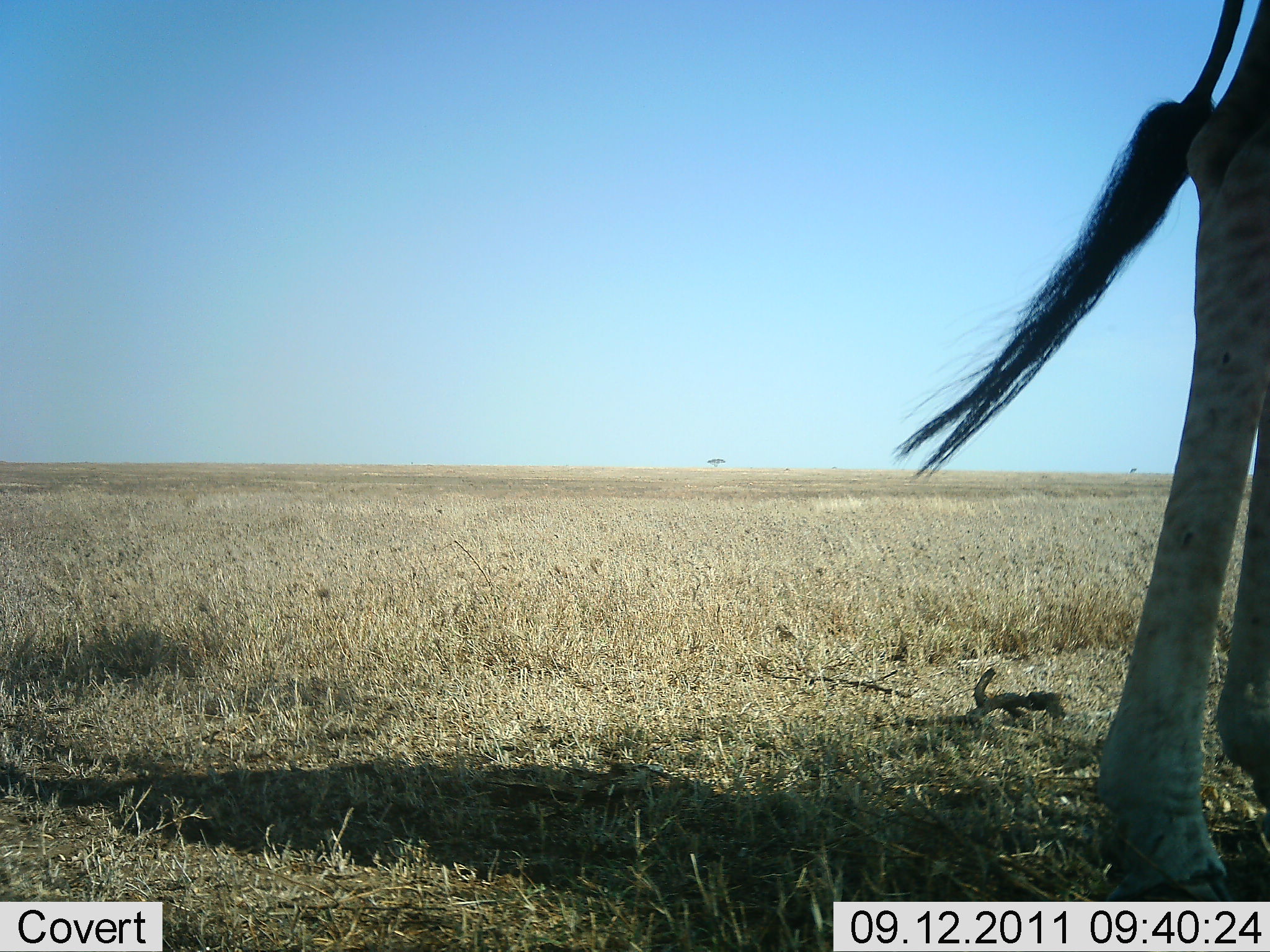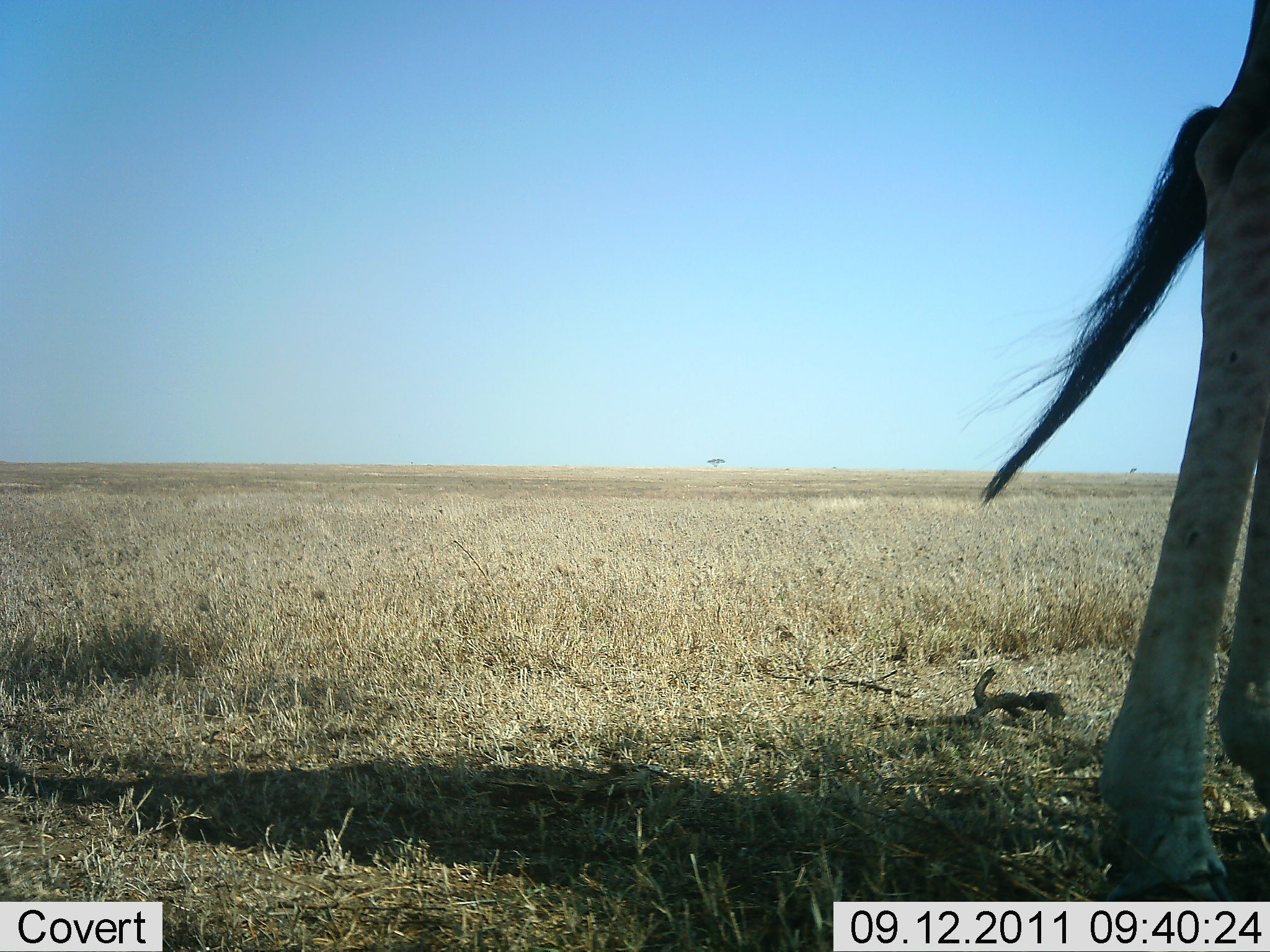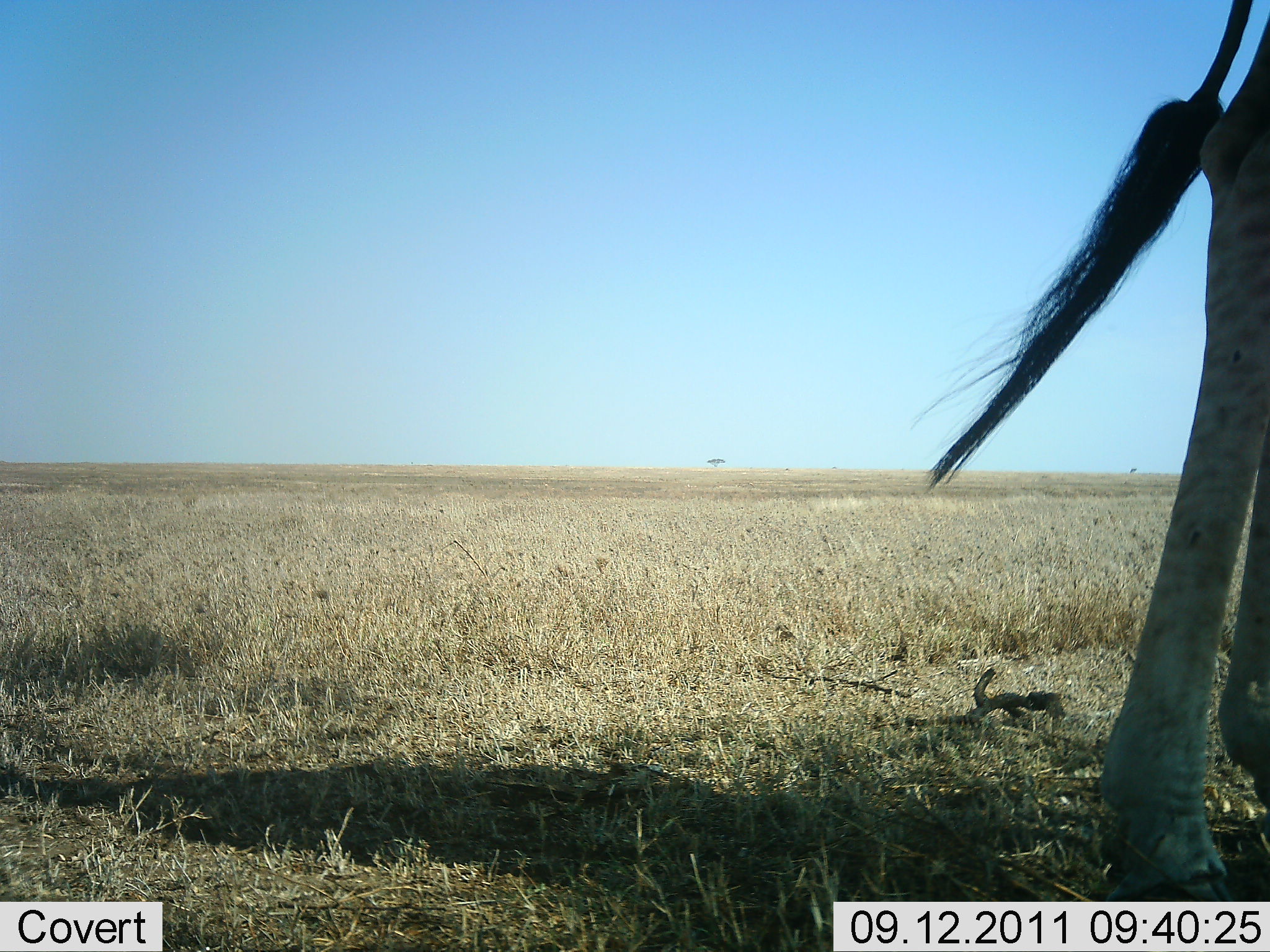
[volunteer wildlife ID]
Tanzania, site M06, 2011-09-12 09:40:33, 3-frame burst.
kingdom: Animalia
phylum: Chordata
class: Mammalia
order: Artiodactyla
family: Giraffidae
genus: Giraffa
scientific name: Giraffa camelopardalis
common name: giraffe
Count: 1.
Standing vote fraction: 100%.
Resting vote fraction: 0%.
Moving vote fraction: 0%.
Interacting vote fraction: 0%.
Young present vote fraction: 0%.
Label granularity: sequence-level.